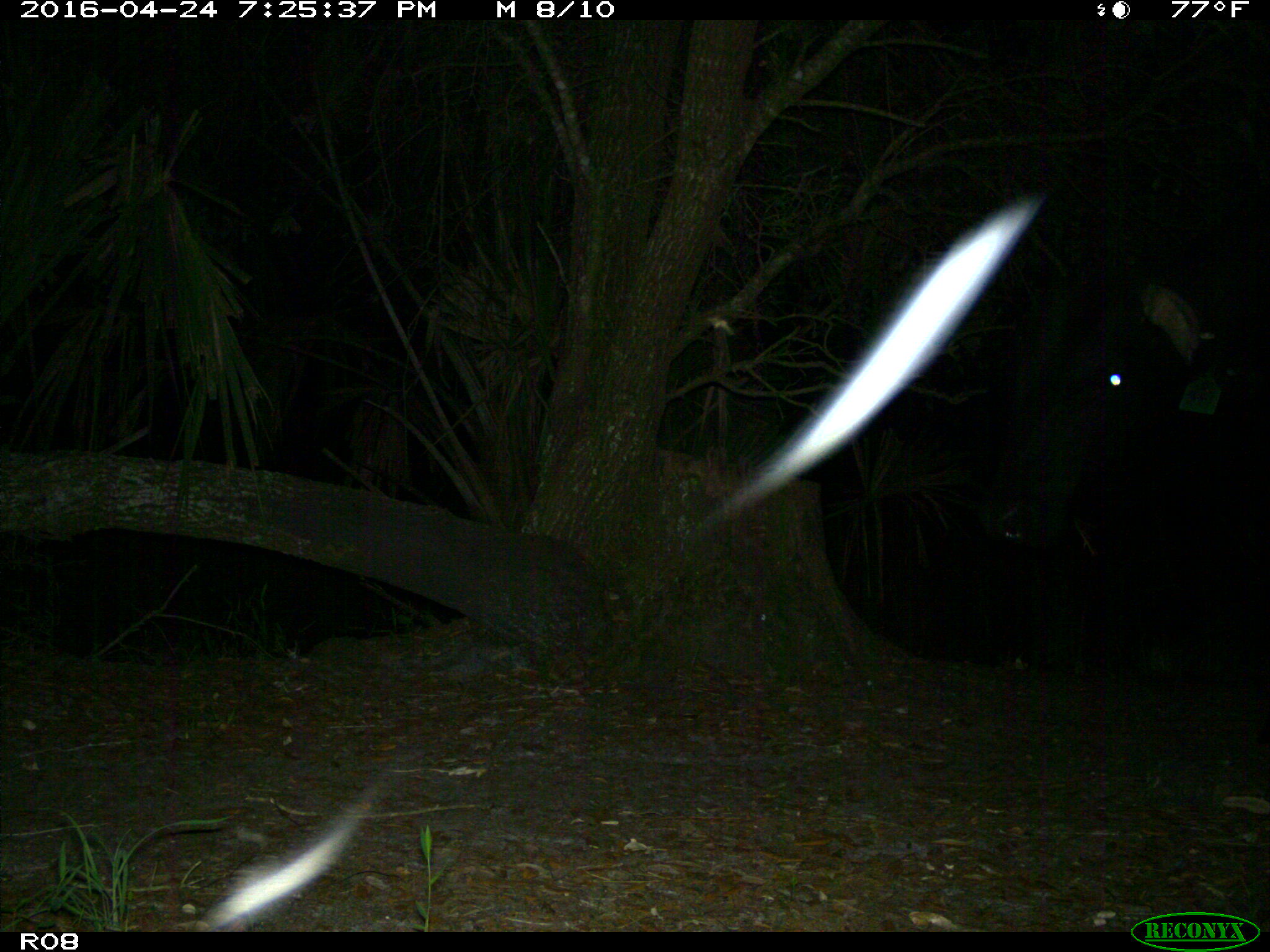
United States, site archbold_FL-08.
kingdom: Animalia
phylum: Chordata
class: Mammalia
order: Artiodactyla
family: Bovidae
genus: Bos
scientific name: Bos taurus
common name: domestic cow